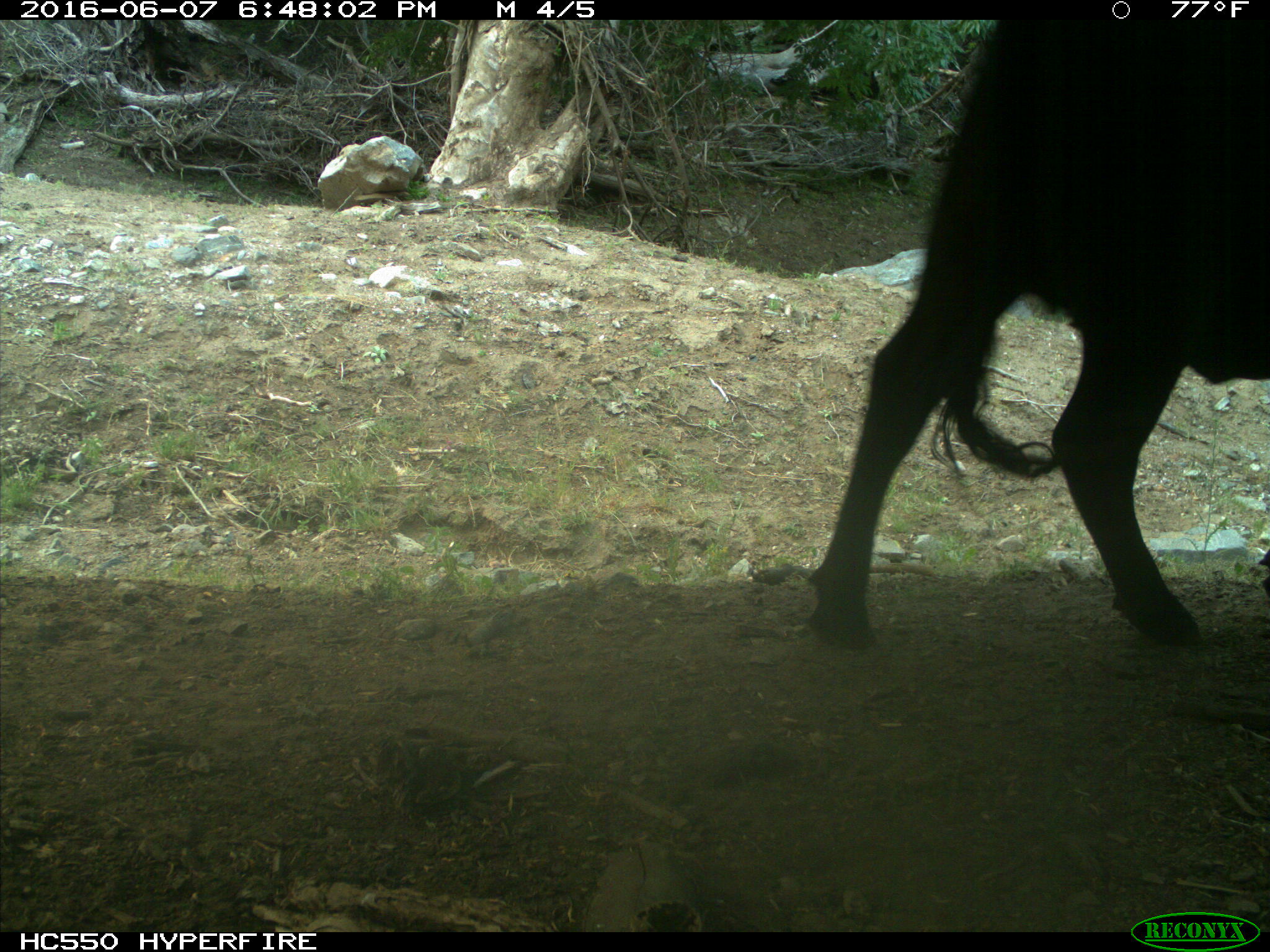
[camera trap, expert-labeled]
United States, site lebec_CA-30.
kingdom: Animalia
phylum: Chordata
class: Mammalia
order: Artiodactyla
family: Bovidae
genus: Bos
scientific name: Bos taurus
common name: domestic cow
Bos taurus (domestic cow).